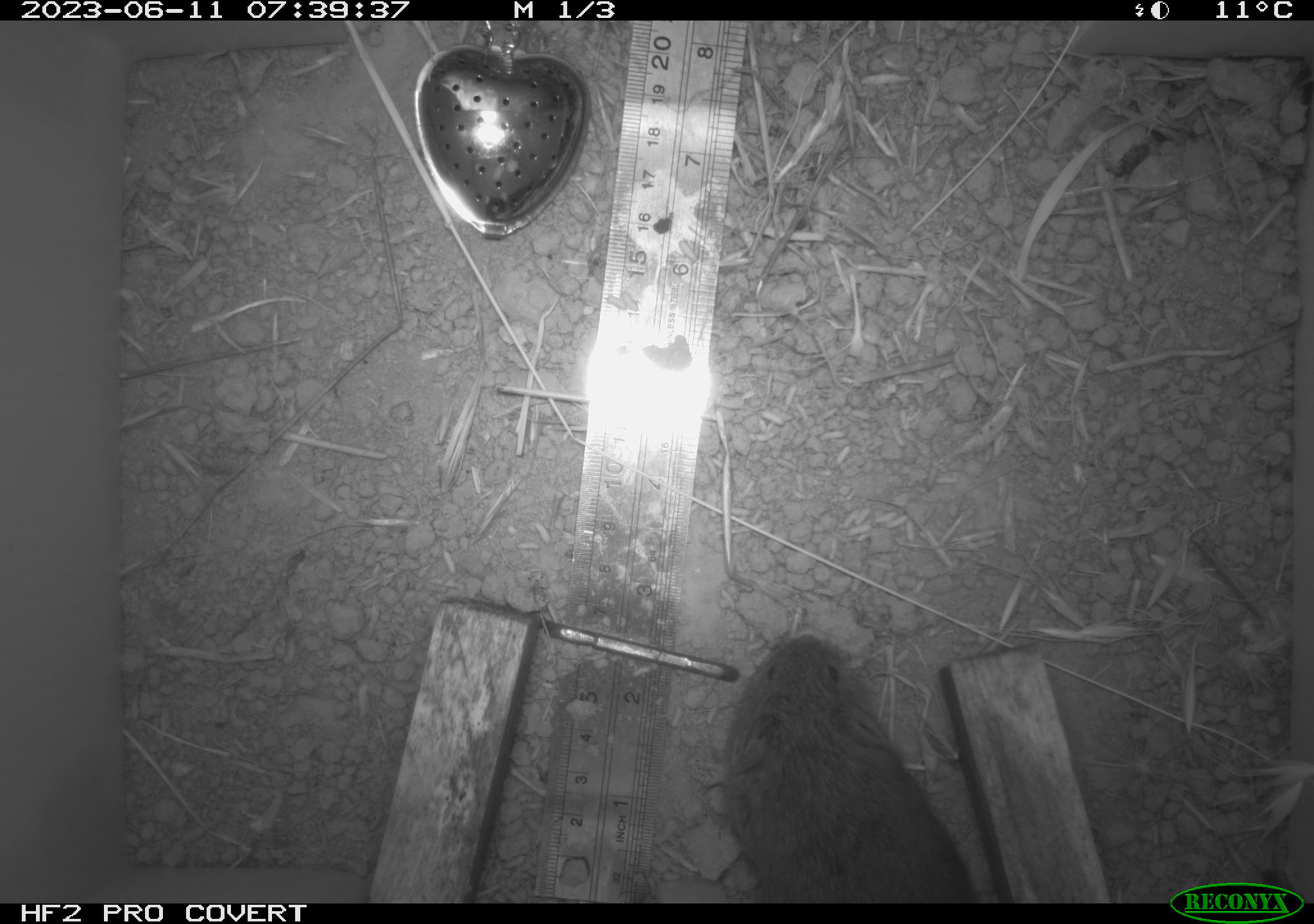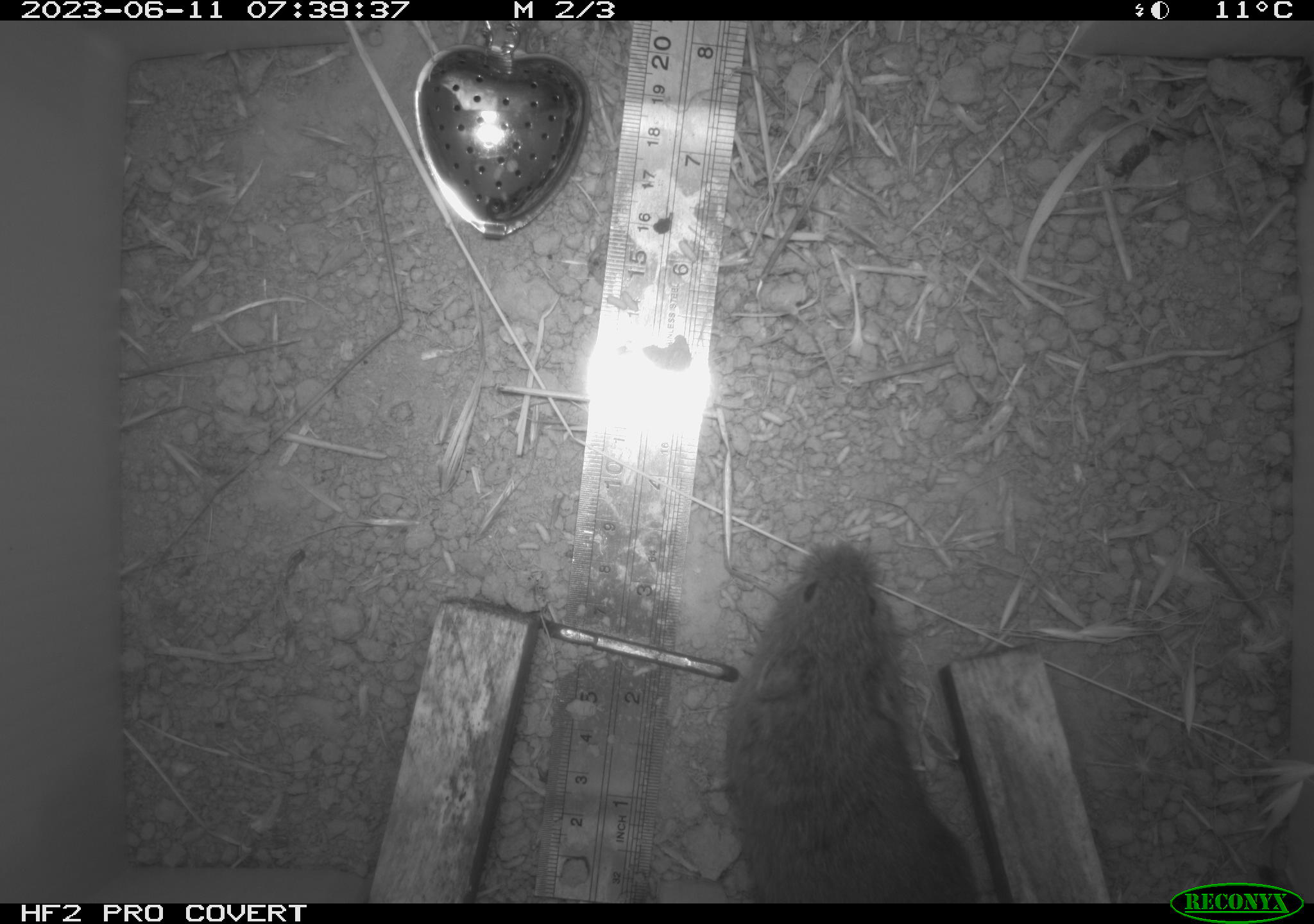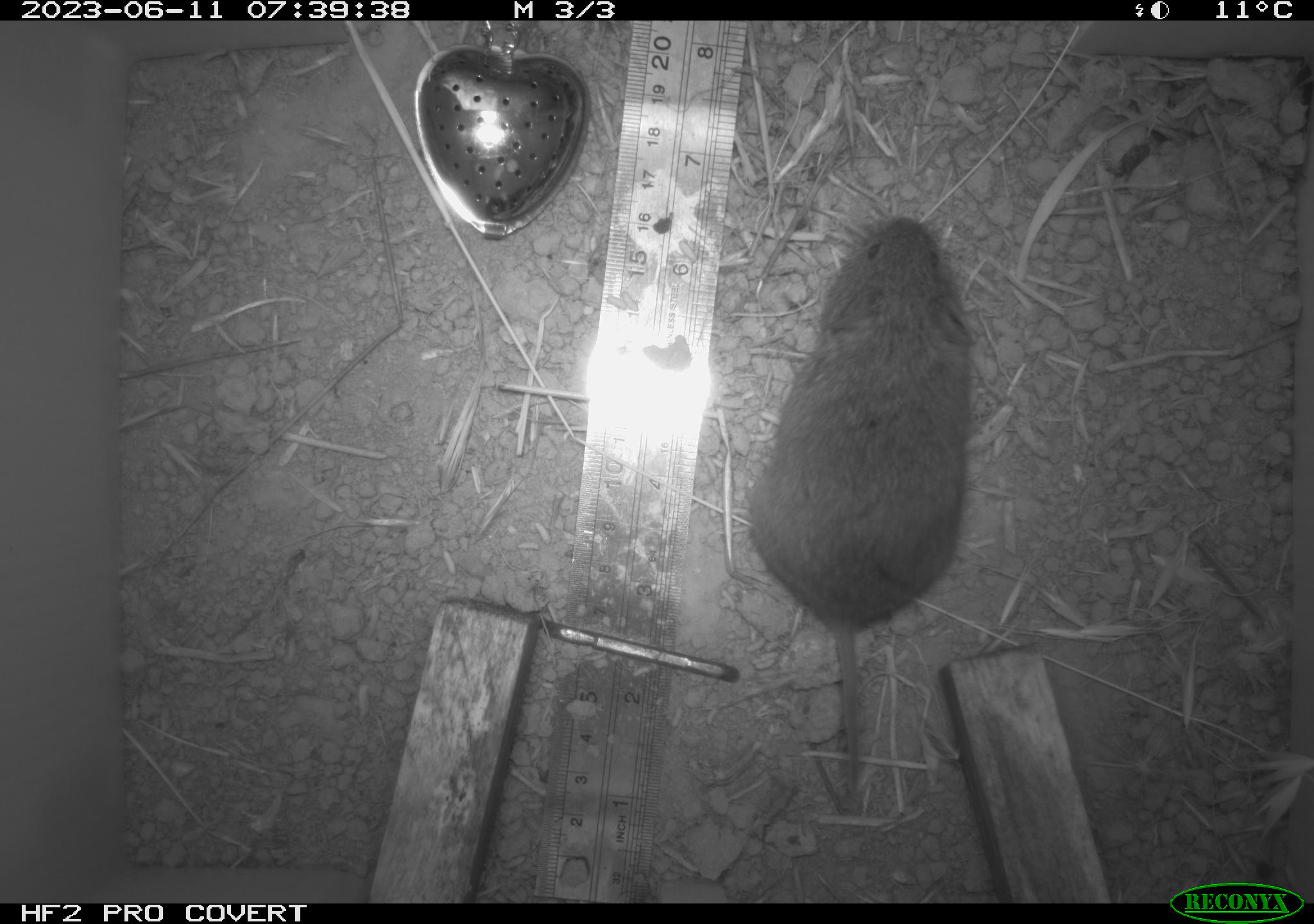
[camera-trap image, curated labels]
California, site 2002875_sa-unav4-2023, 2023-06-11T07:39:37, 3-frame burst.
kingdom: Animalia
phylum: Chordata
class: Mammalia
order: Rodentia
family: Cricetidae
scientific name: Arvicolinae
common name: voles, lemmings, and muskrats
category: arvicolinae subfamily